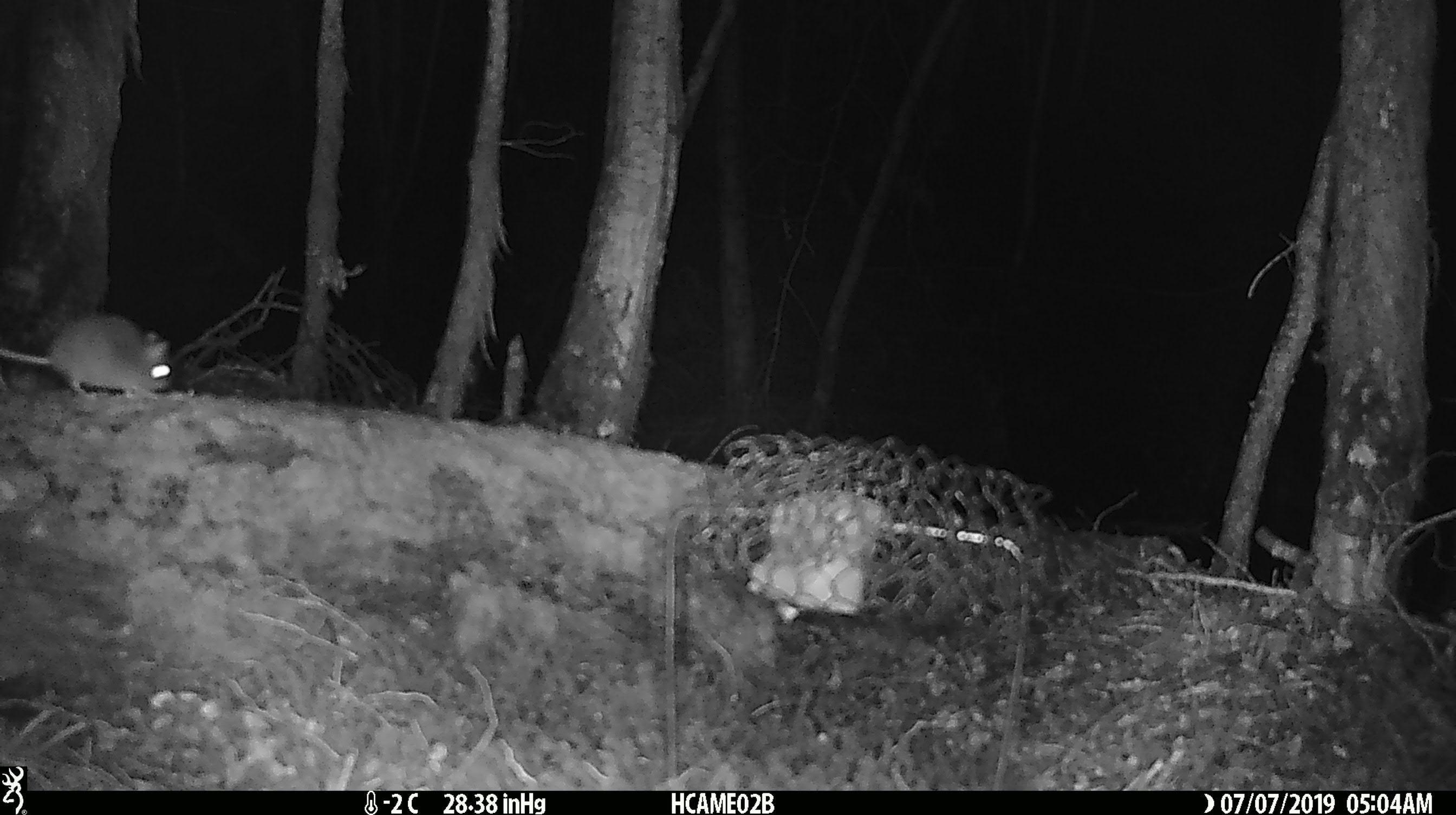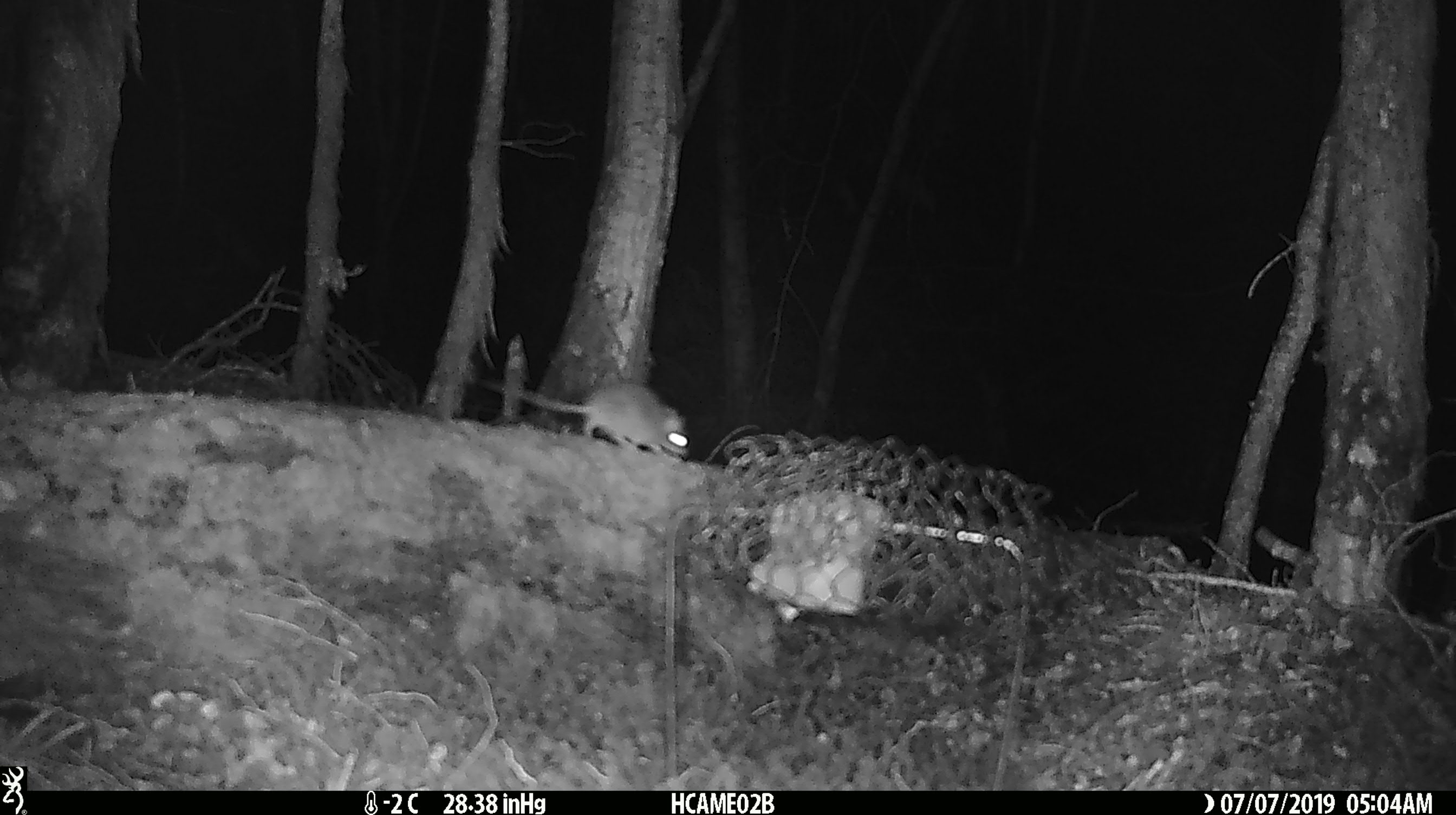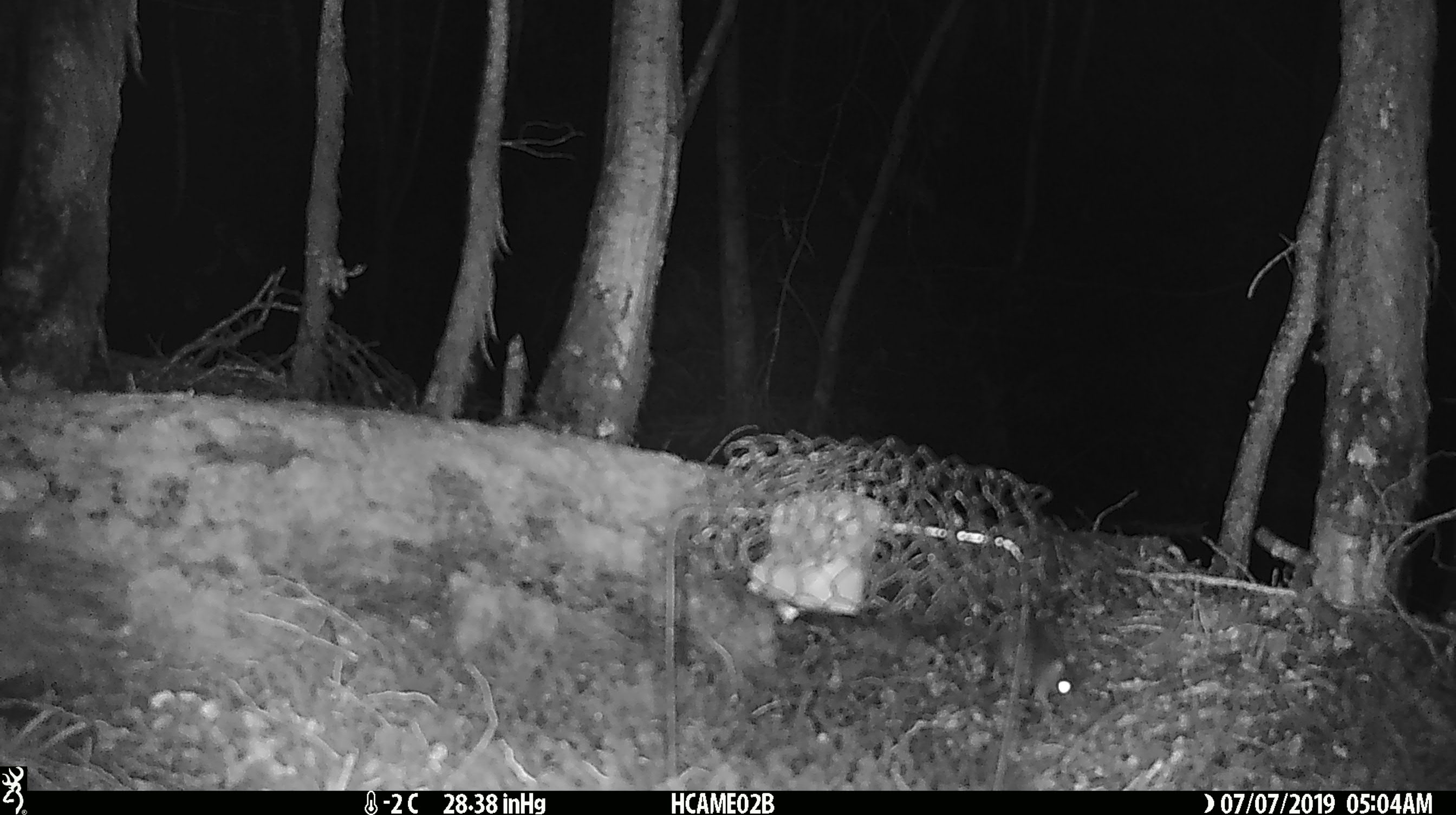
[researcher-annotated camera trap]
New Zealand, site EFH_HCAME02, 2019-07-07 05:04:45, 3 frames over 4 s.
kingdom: Animalia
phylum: Chordata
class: Mammalia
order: Rodentia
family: Muridae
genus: Mus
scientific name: Mus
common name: mouse